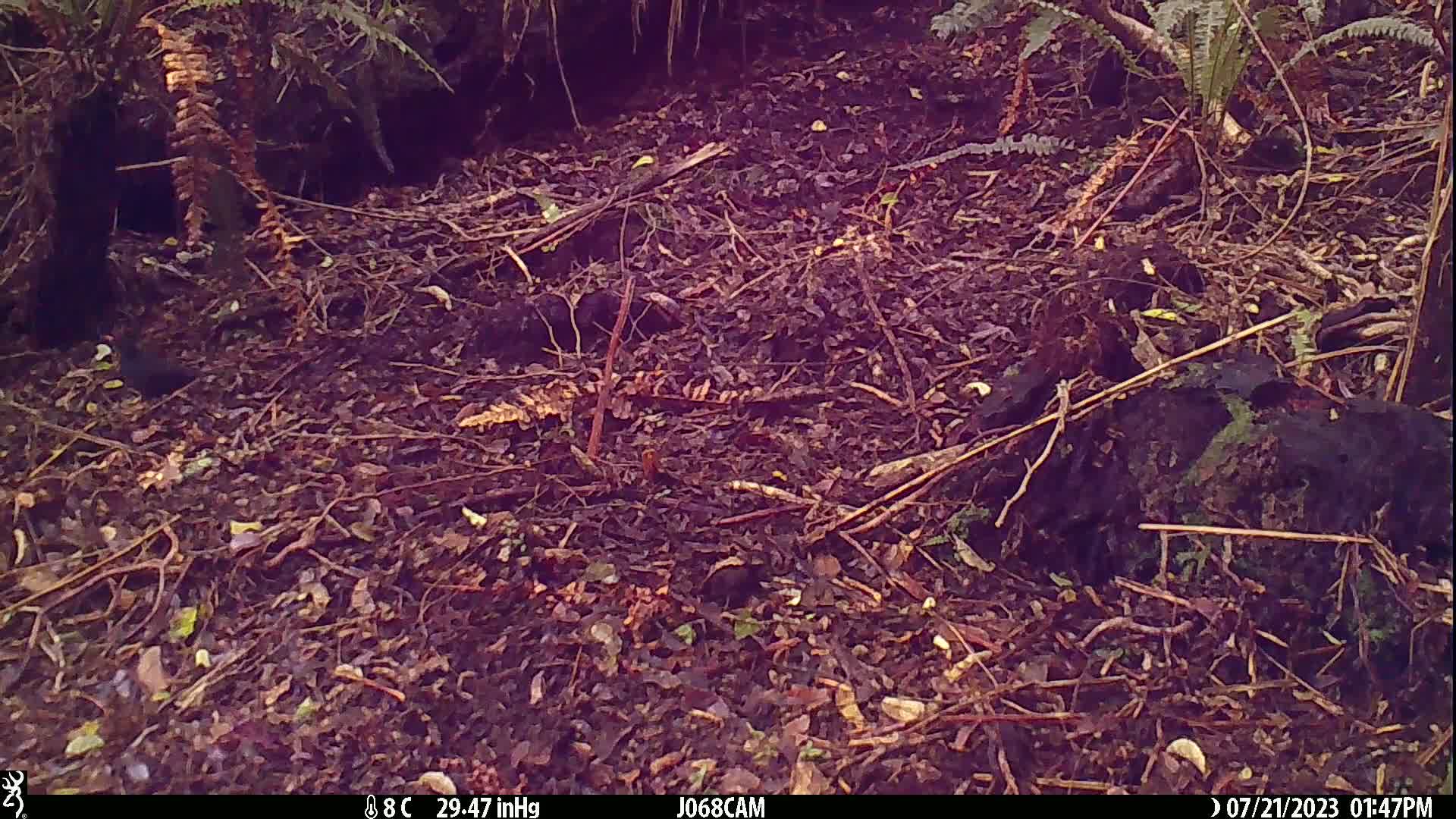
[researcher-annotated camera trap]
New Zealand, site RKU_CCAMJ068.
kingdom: Animalia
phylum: Chordata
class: Aves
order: Passeriformes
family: Turdidae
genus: Turdus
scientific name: Turdus merula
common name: eurasian blackbird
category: blackbird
Blackbird (eurasian blackbird) (Turdus merula).